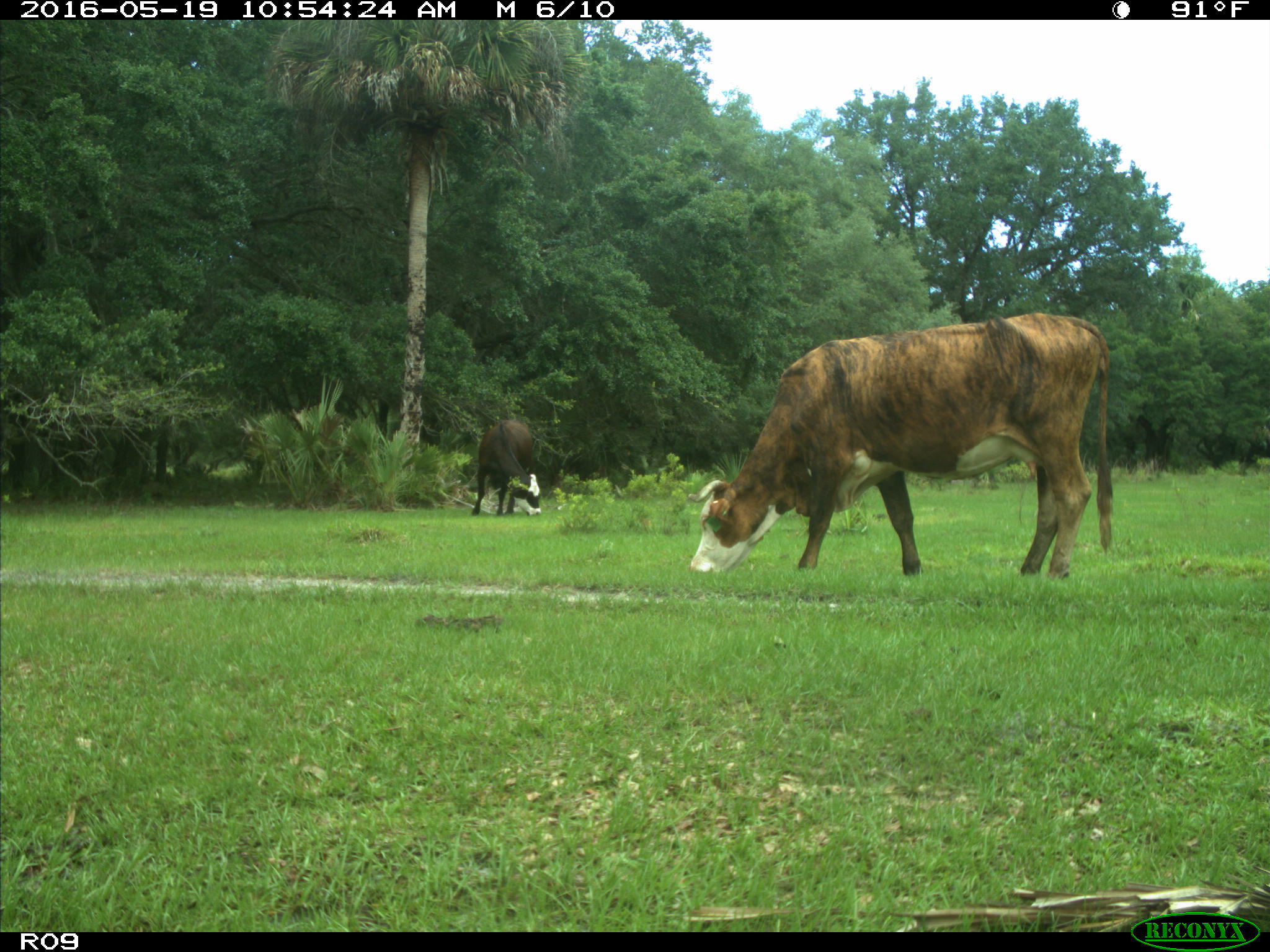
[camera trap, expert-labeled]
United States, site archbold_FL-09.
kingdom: Animalia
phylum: Chordata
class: Mammalia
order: Artiodactyla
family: Bovidae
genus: Bos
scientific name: Bos taurus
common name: domestic cow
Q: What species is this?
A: Bos taurus (domestic cow).